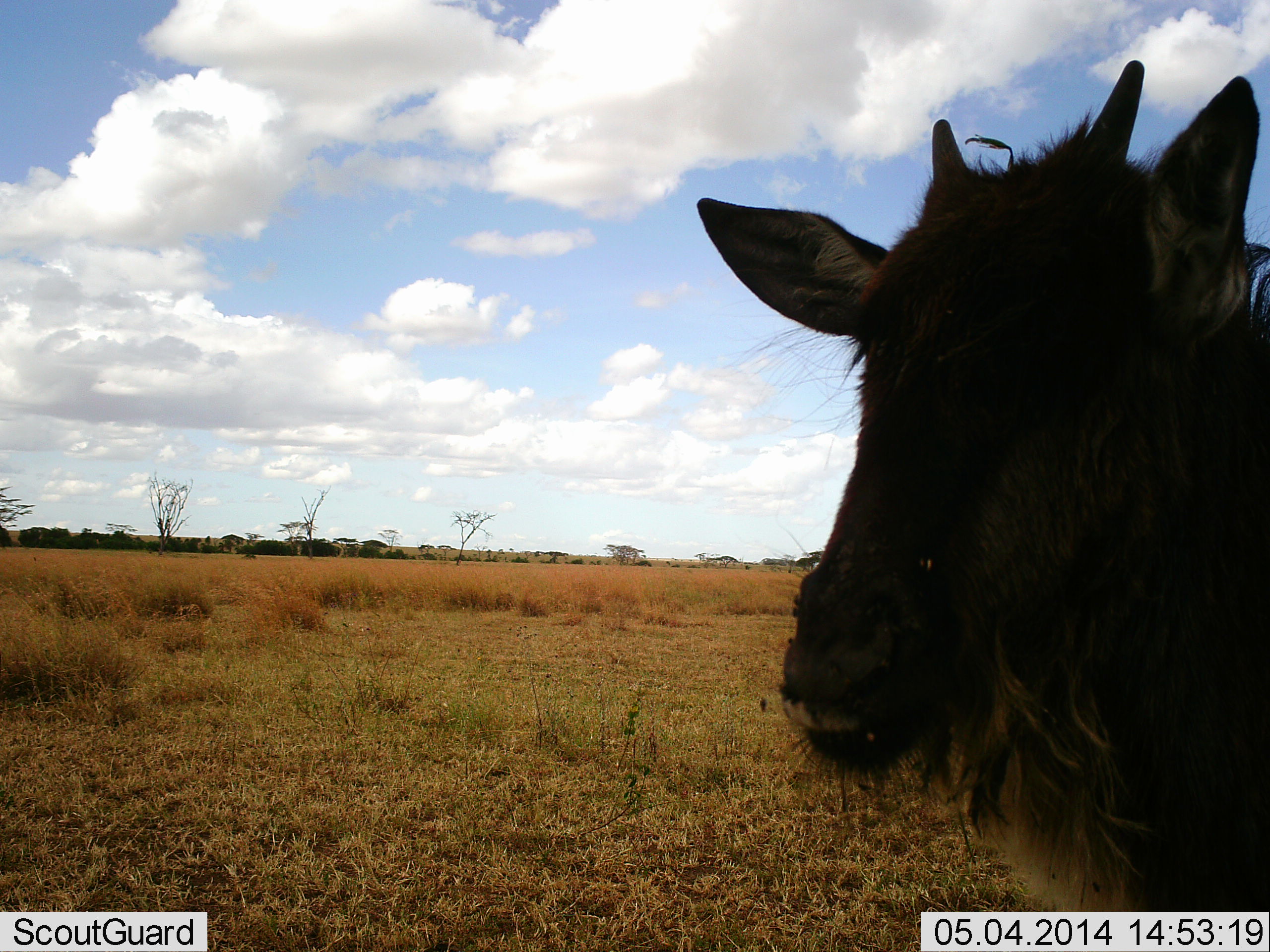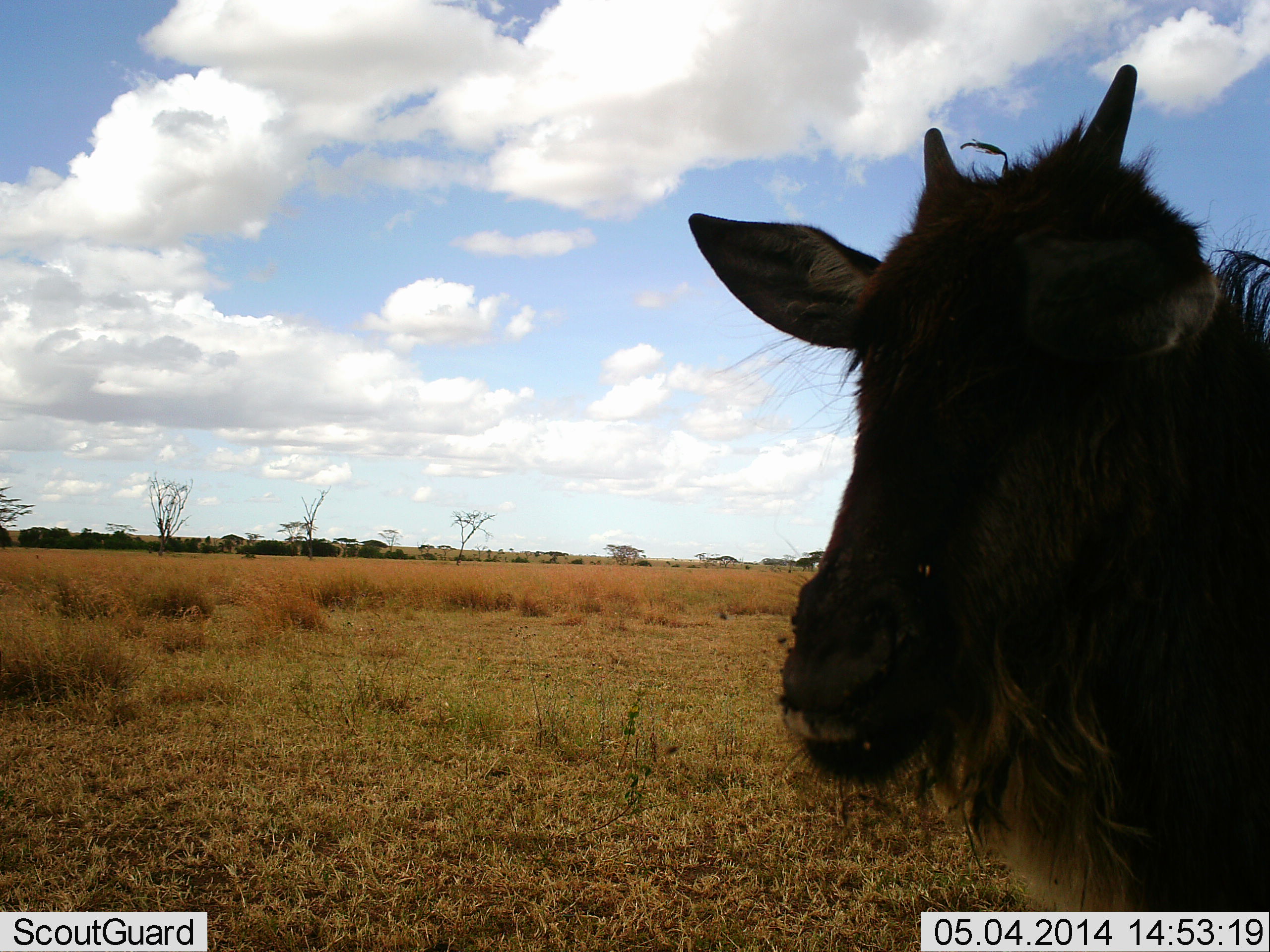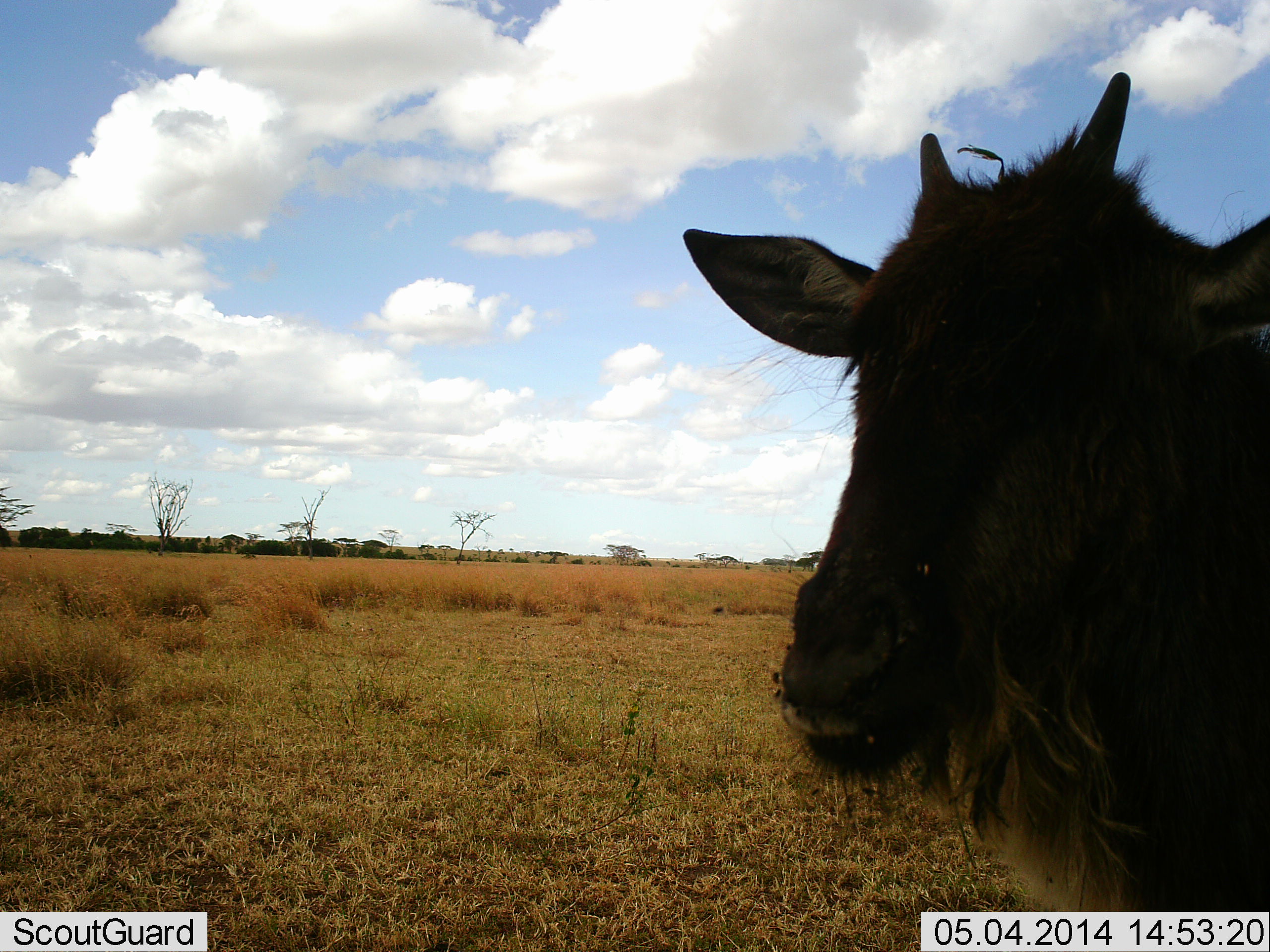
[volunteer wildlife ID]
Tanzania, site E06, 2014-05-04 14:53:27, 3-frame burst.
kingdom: Animalia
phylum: Chordata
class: Mammalia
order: Artiodactyla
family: Bovidae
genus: Connochaetes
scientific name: Connochaetes taurinus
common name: blue wildebeest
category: wildebeest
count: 1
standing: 100%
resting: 0%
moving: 0%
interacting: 0%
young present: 27%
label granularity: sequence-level